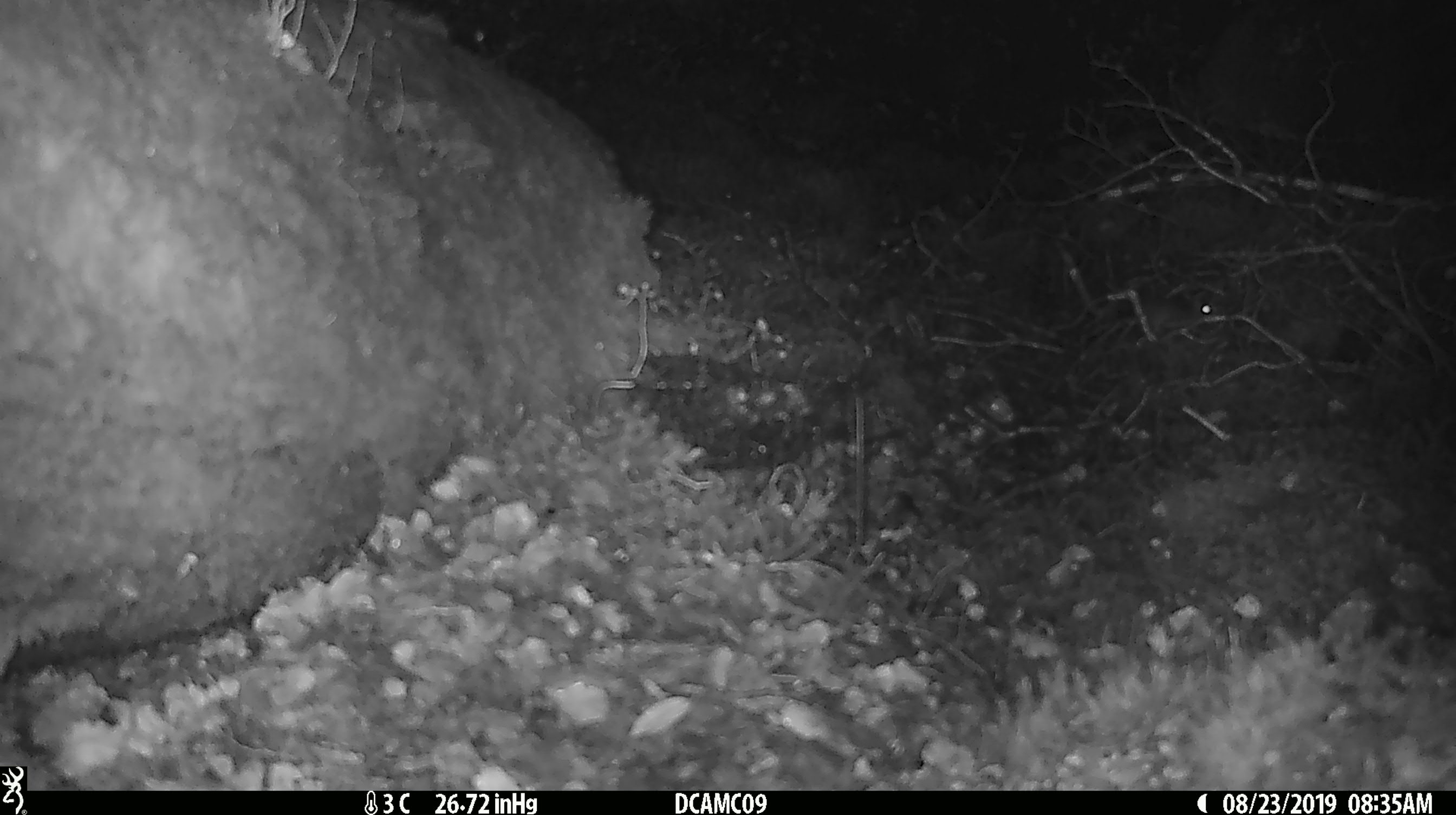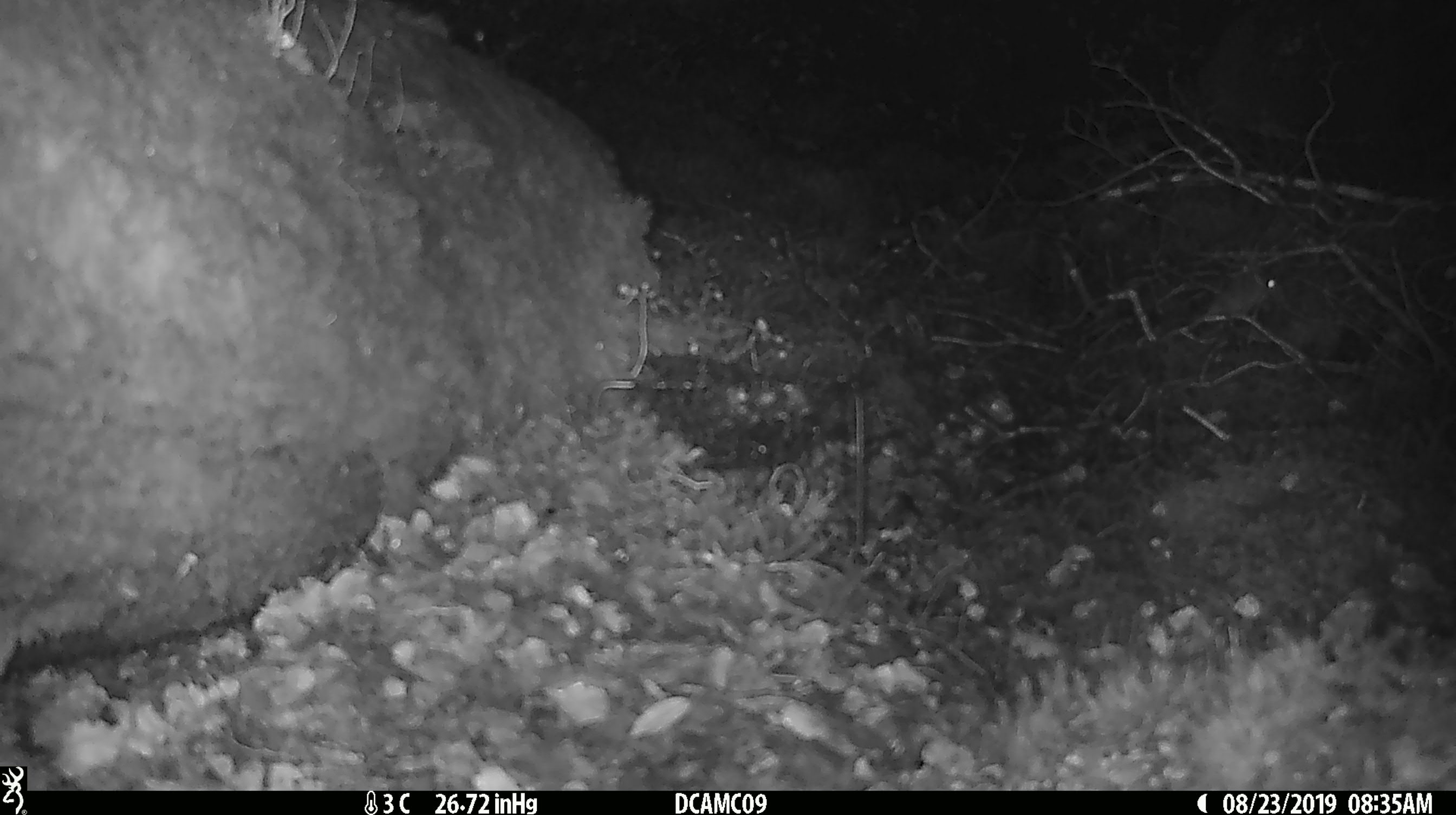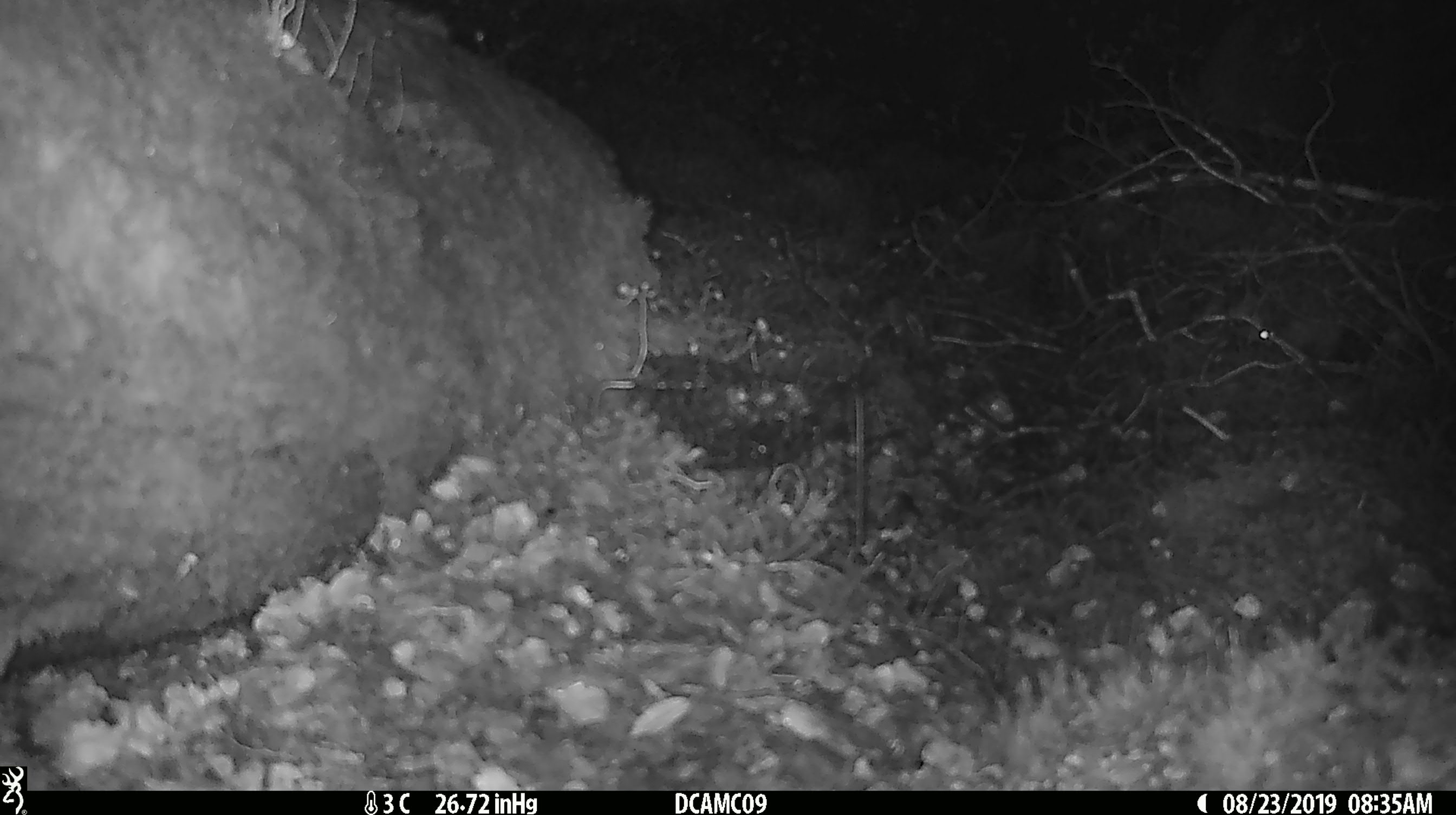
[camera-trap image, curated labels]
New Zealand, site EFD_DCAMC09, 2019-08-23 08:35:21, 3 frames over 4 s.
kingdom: Animalia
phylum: Chordata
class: Mammalia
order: Rodentia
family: Muridae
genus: Mus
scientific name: Mus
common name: mouse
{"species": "mouse (Mus)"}